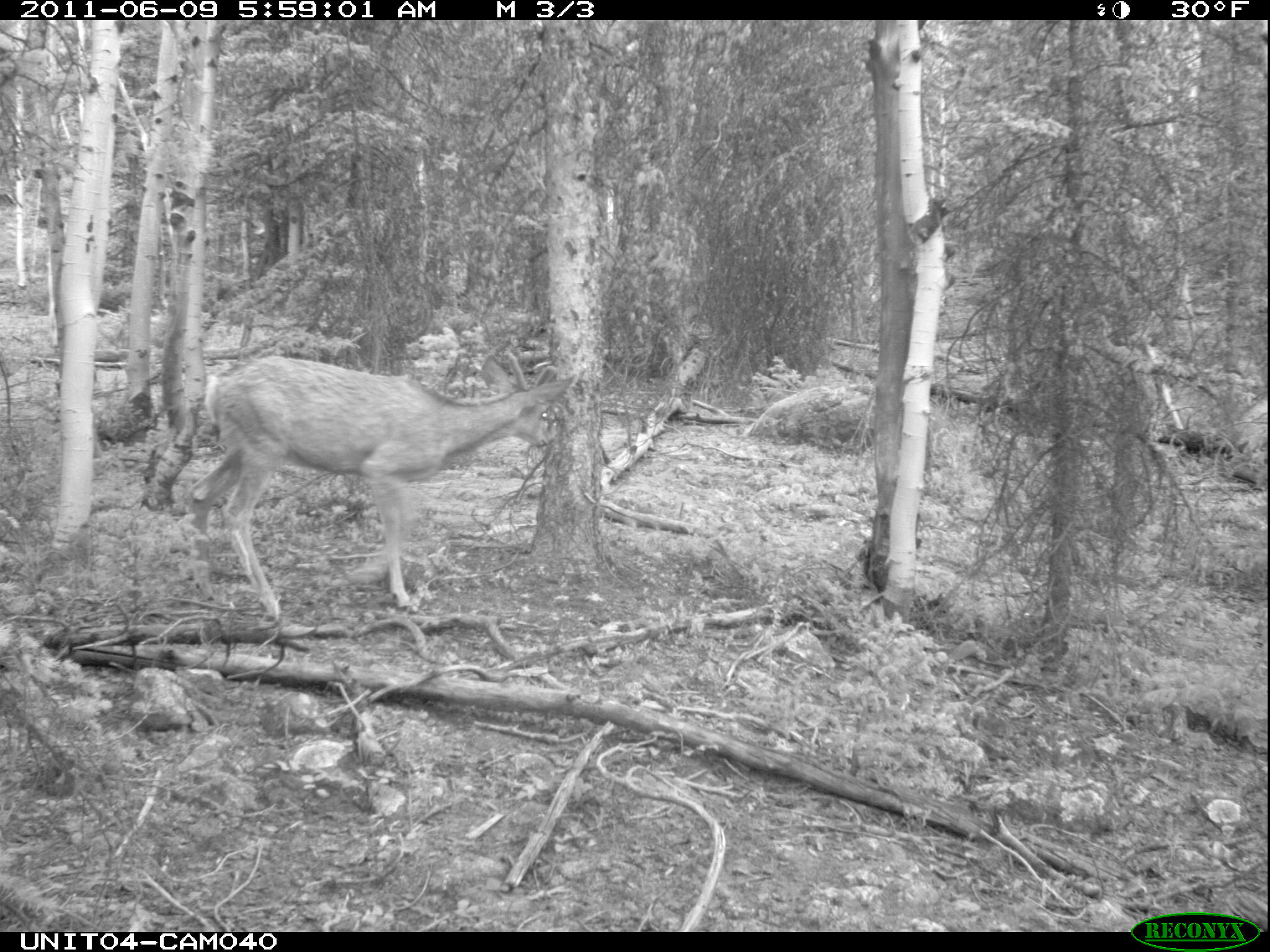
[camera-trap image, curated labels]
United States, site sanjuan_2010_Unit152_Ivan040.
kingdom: Animalia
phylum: Chordata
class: Mammalia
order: Artiodactyla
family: Cervidae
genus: Odocoileus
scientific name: Odocoileus hemionus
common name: mule deer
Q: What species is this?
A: Odocoileus hemionus (mule deer).